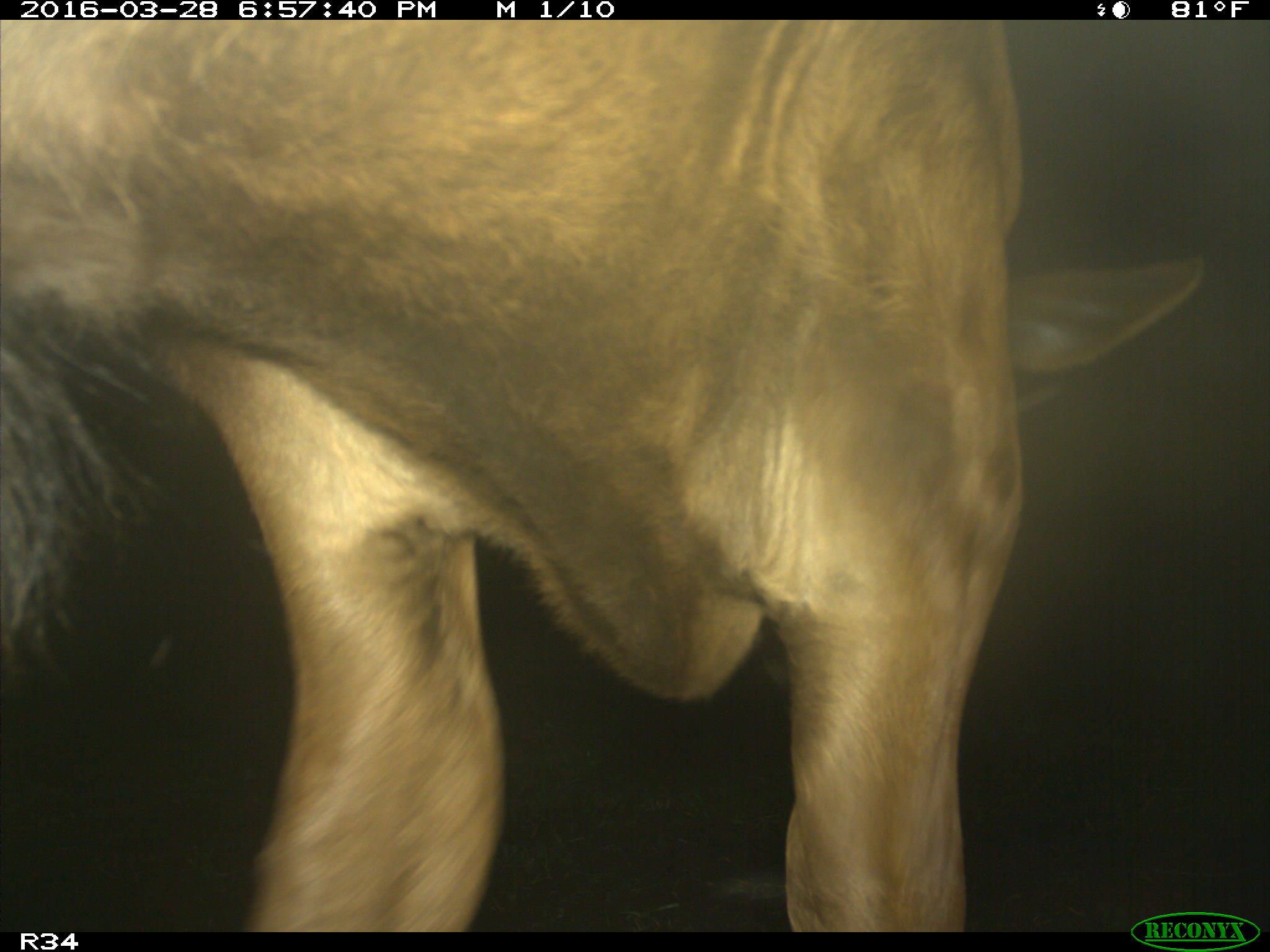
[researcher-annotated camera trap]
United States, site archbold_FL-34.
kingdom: Animalia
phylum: Chordata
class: Mammalia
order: Artiodactyla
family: Bovidae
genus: Bos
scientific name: Bos taurus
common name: domestic cow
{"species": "Bos taurus (domestic cow)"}